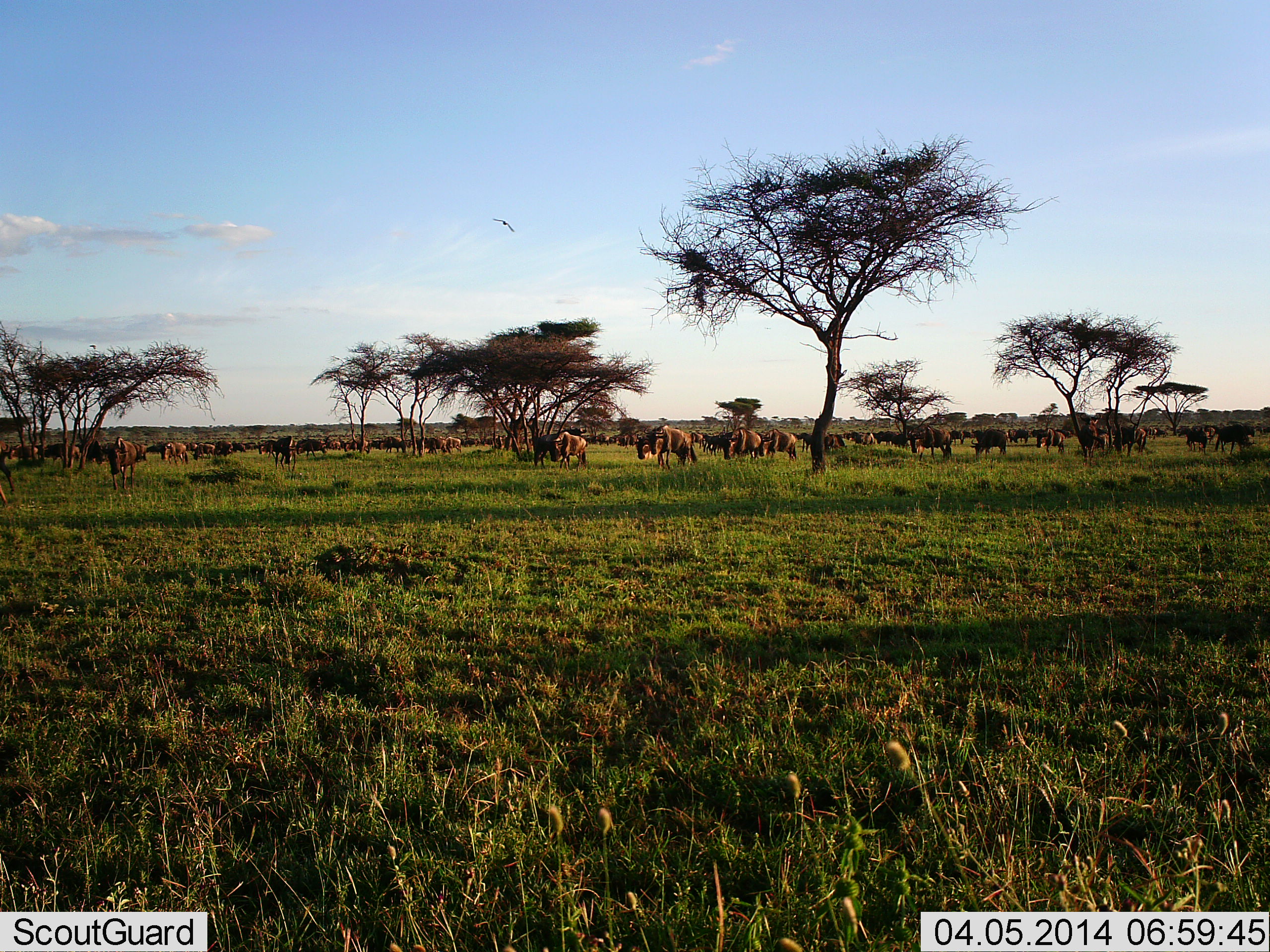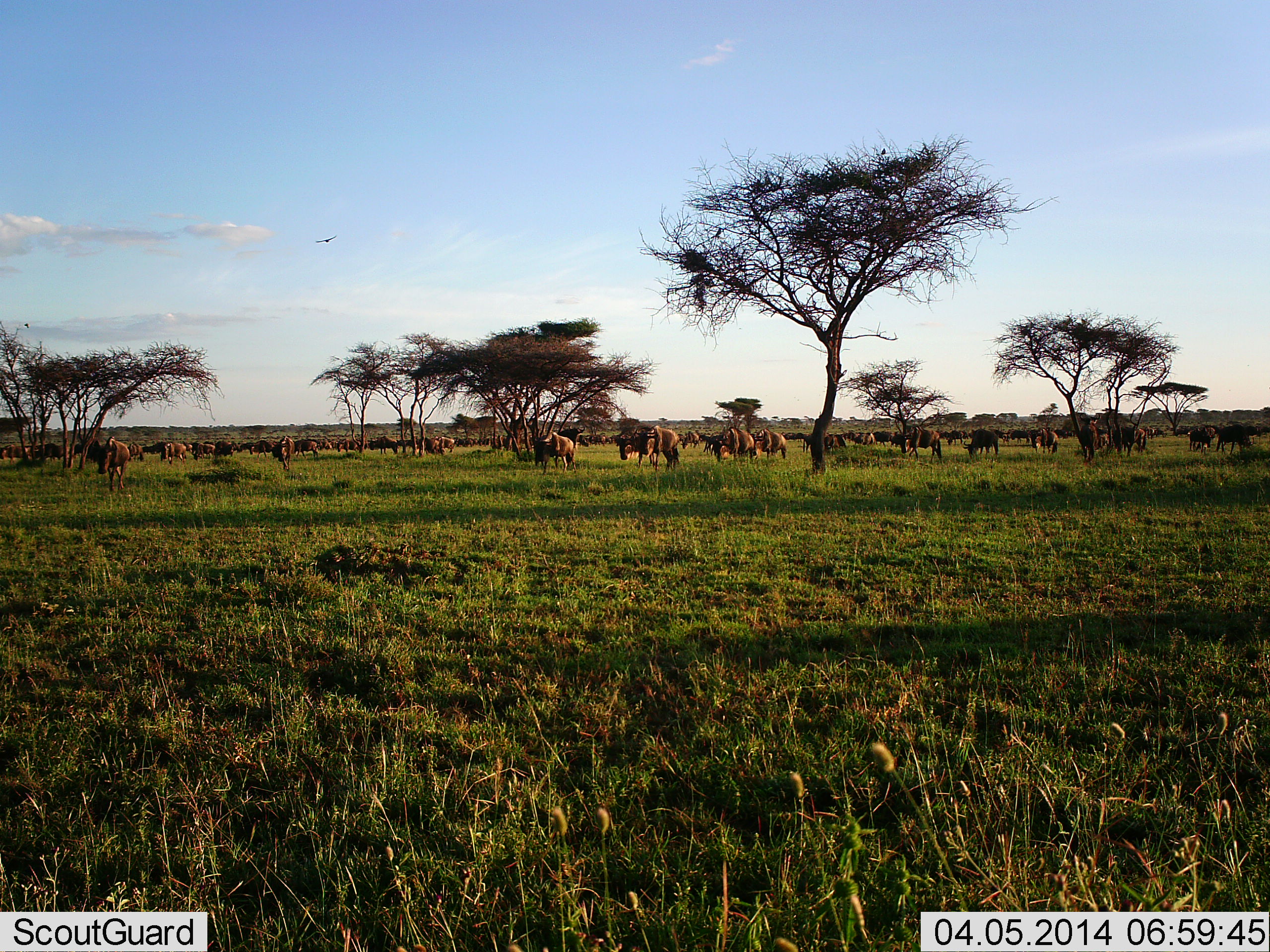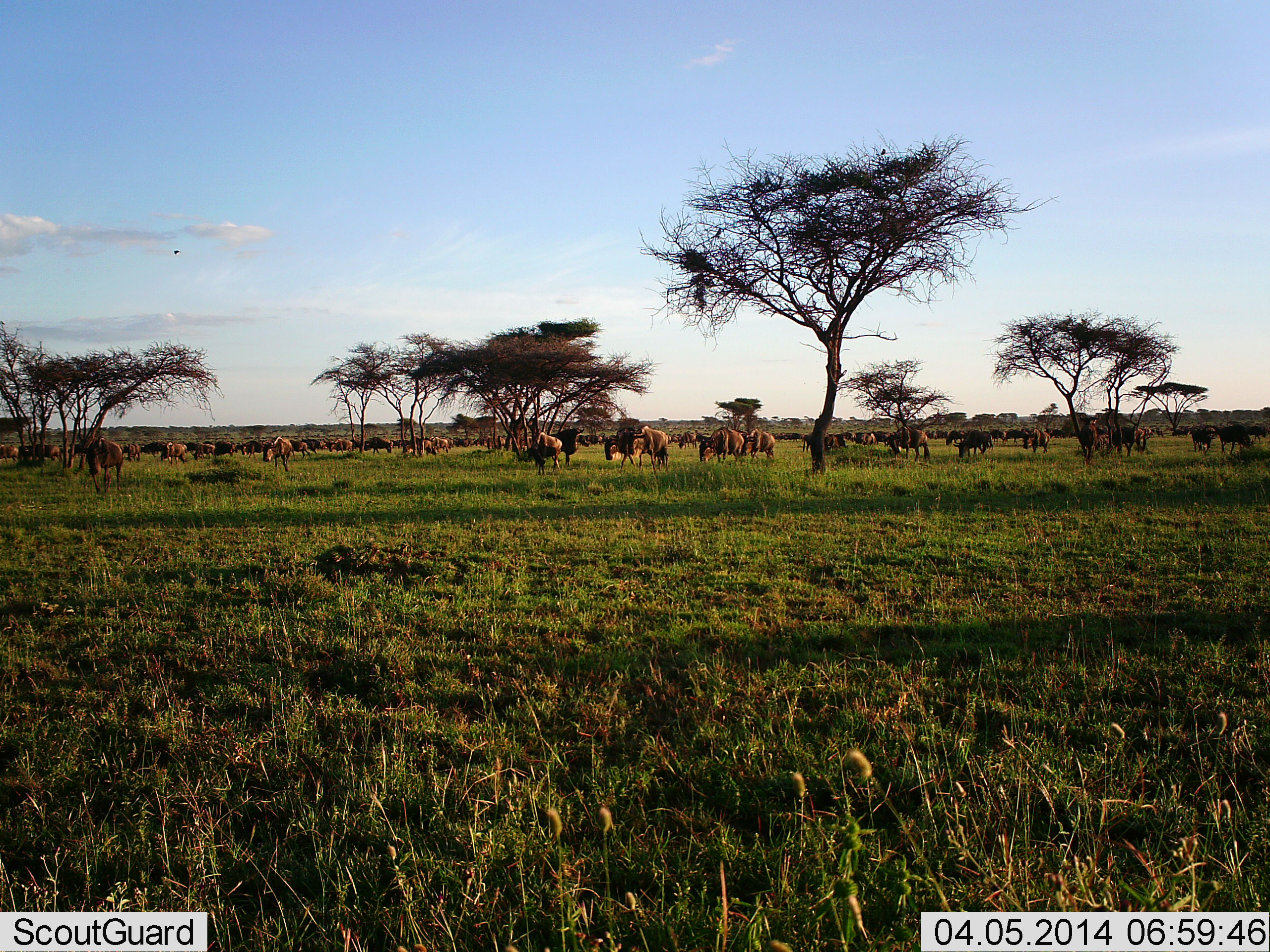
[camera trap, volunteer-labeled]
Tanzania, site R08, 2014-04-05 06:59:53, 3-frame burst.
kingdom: Animalia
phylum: Chordata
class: Mammalia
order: Artiodactyla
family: Bovidae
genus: Connochaetes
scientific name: Connochaetes taurinus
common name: blue wildebeest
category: wildebeest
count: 51+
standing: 33%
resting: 8%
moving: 71%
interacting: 10%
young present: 0%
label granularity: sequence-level